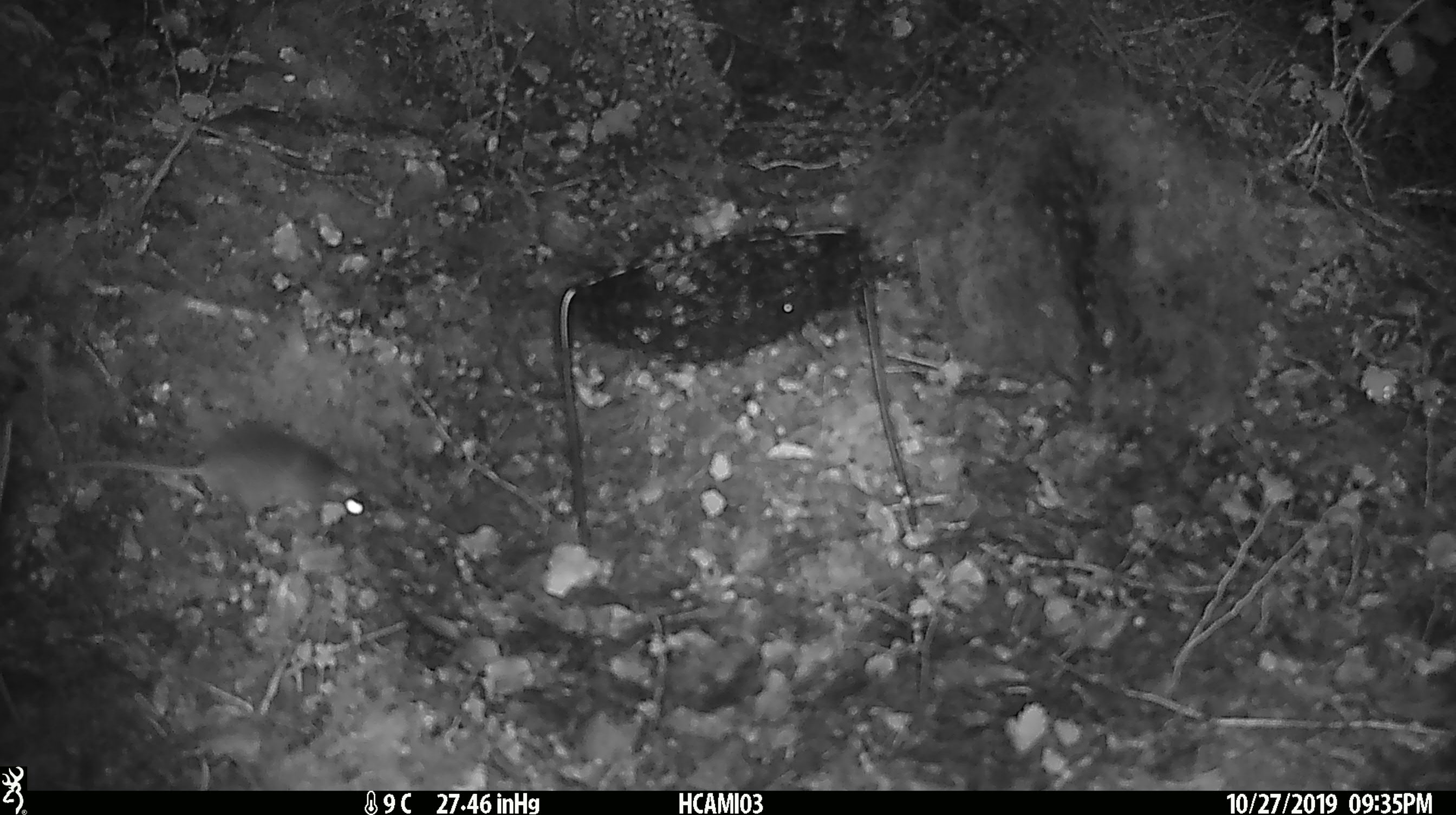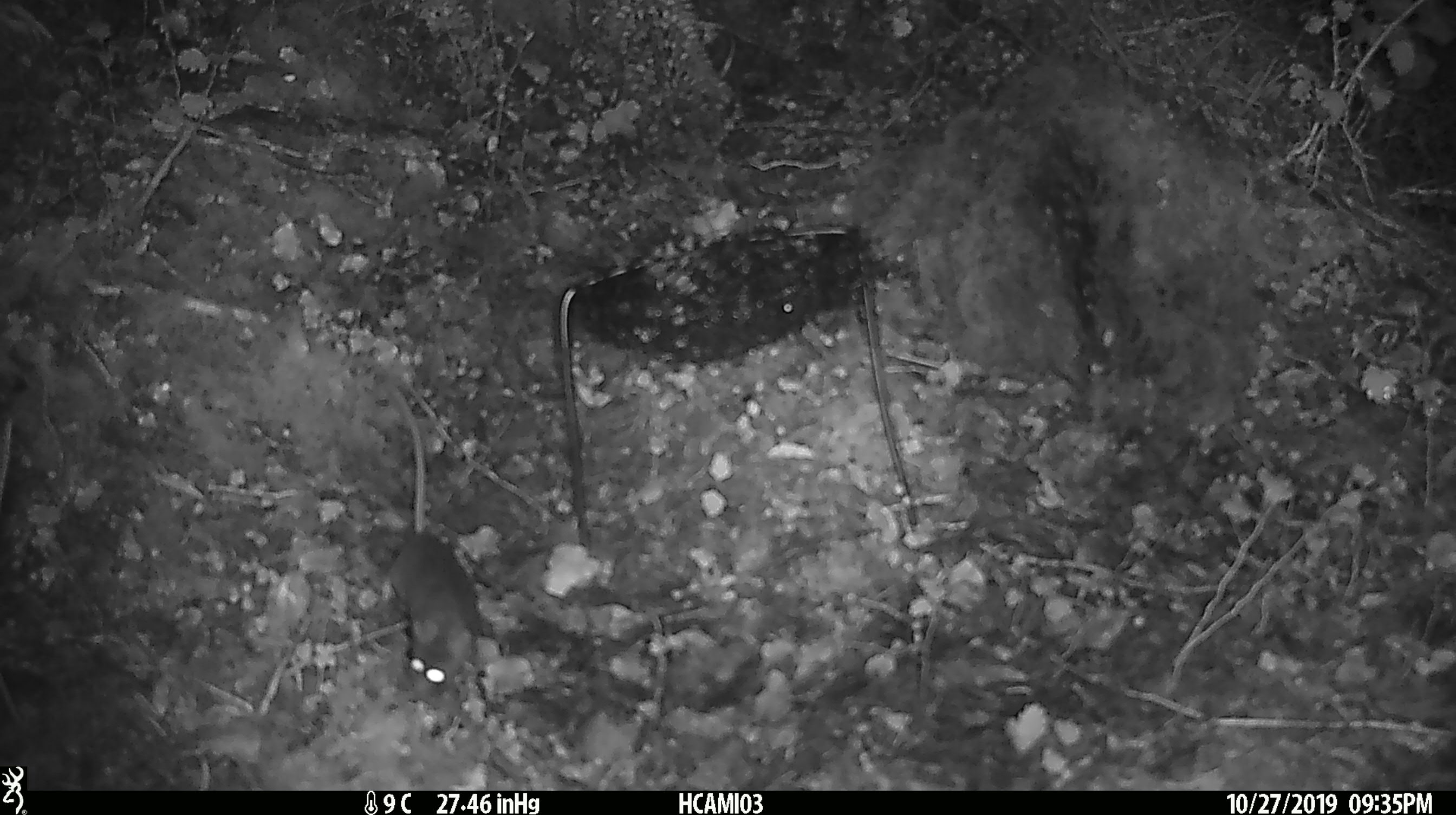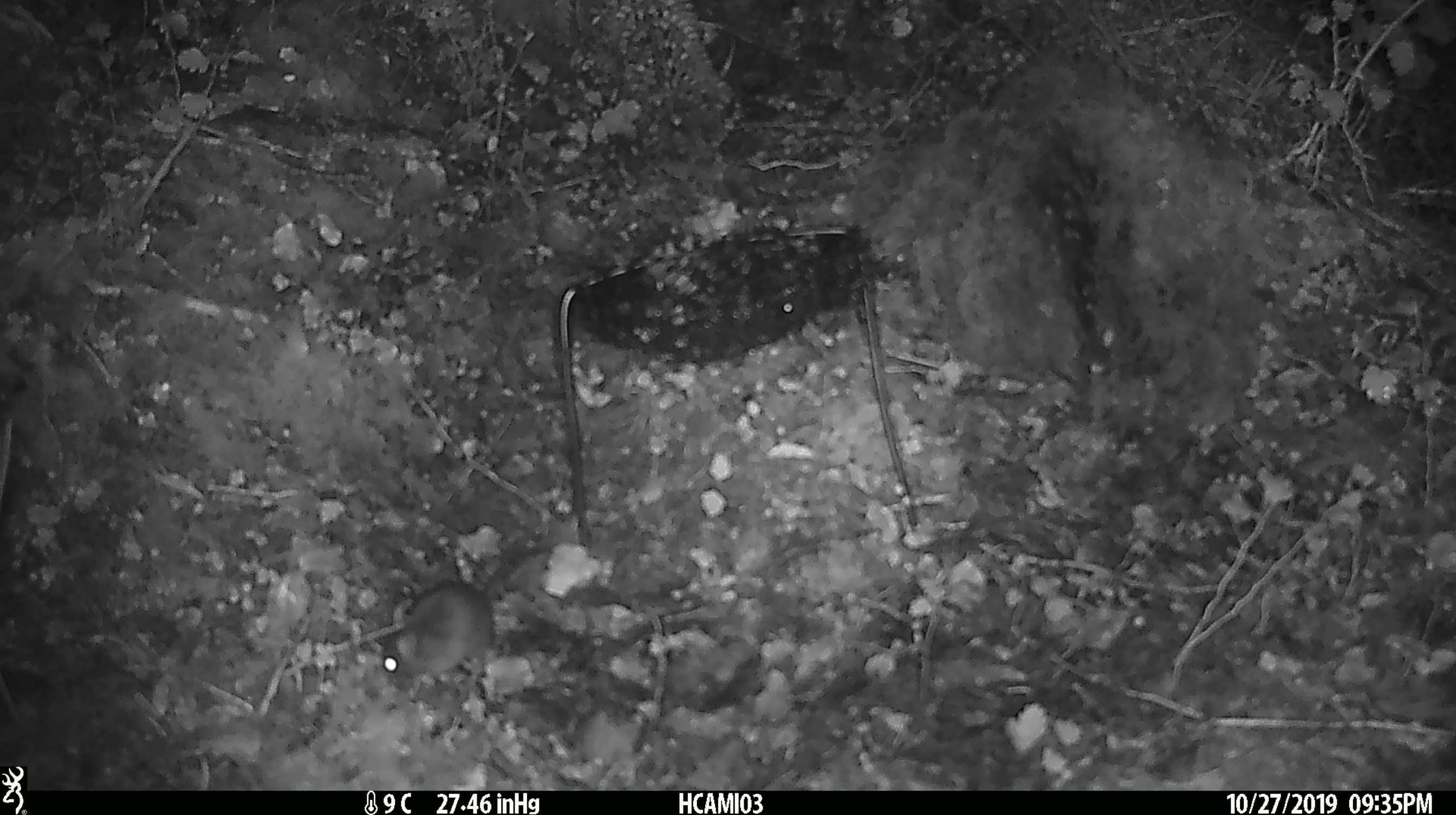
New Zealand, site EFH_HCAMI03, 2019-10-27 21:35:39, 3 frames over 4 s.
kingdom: Animalia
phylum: Chordata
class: Mammalia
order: Rodentia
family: Muridae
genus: Mus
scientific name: Mus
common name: mouse